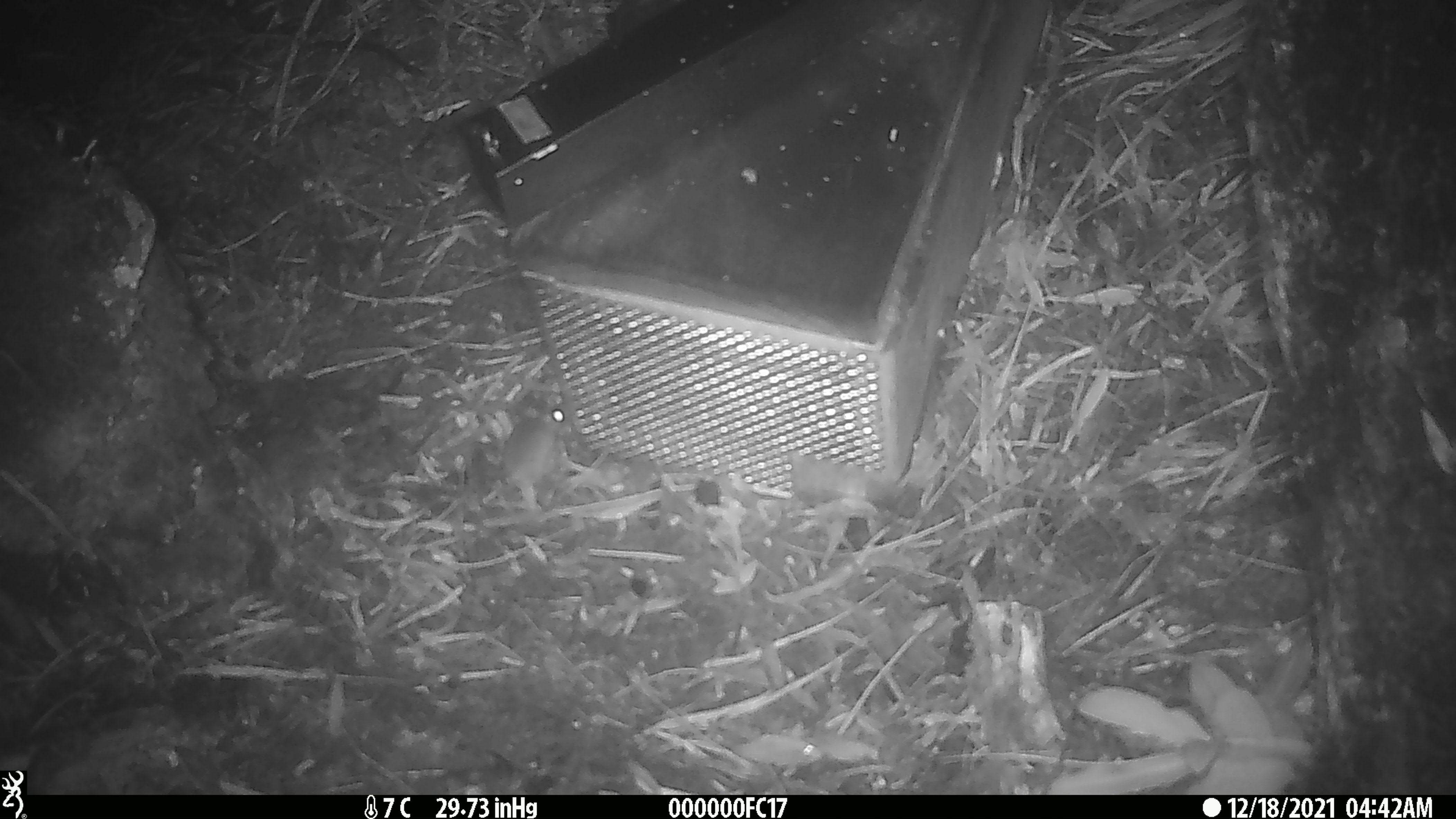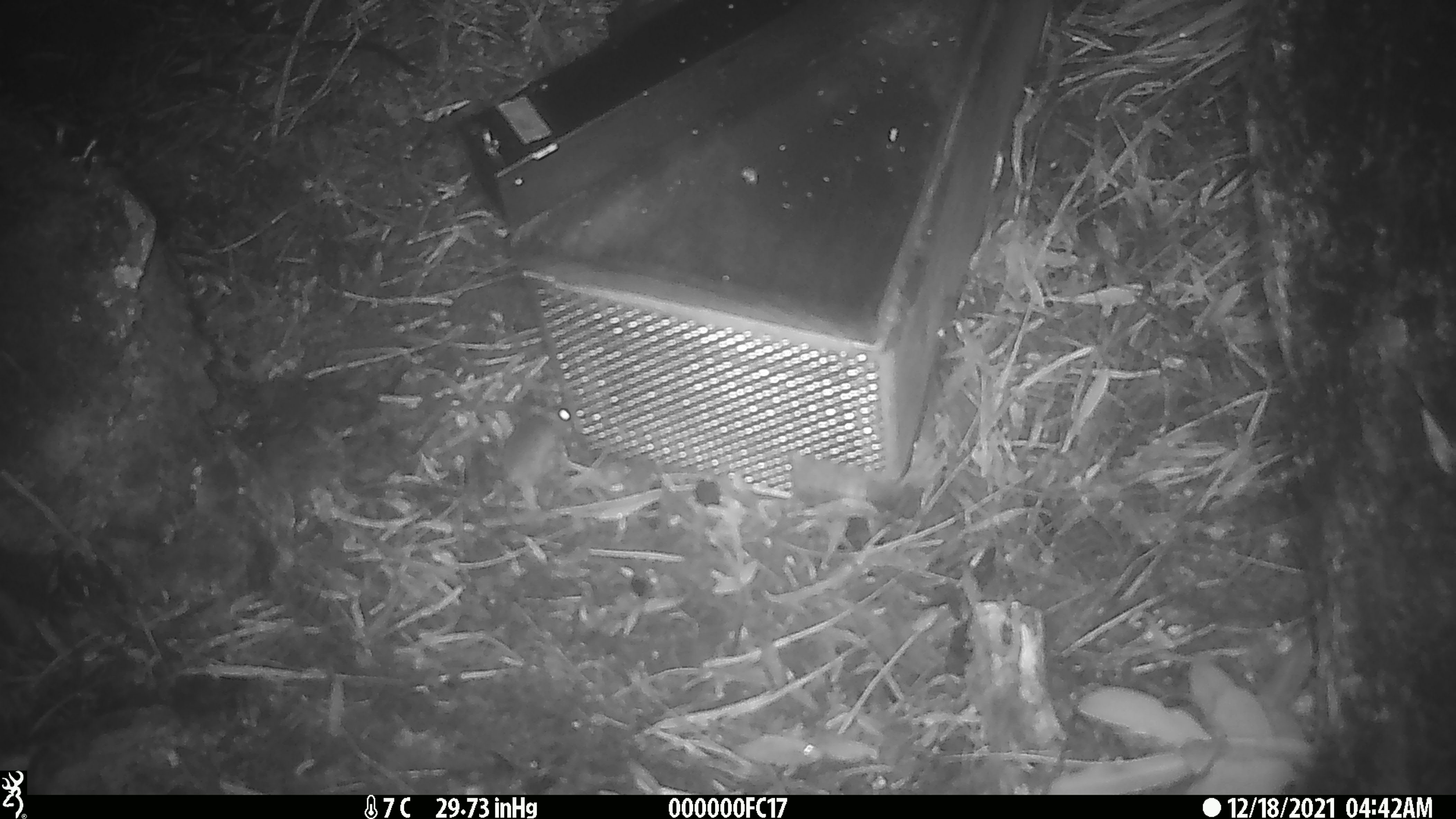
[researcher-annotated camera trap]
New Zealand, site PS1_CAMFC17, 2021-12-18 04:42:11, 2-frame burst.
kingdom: Animalia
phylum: Chordata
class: Mammalia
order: Rodentia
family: Muridae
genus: Mus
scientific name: Mus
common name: mouse